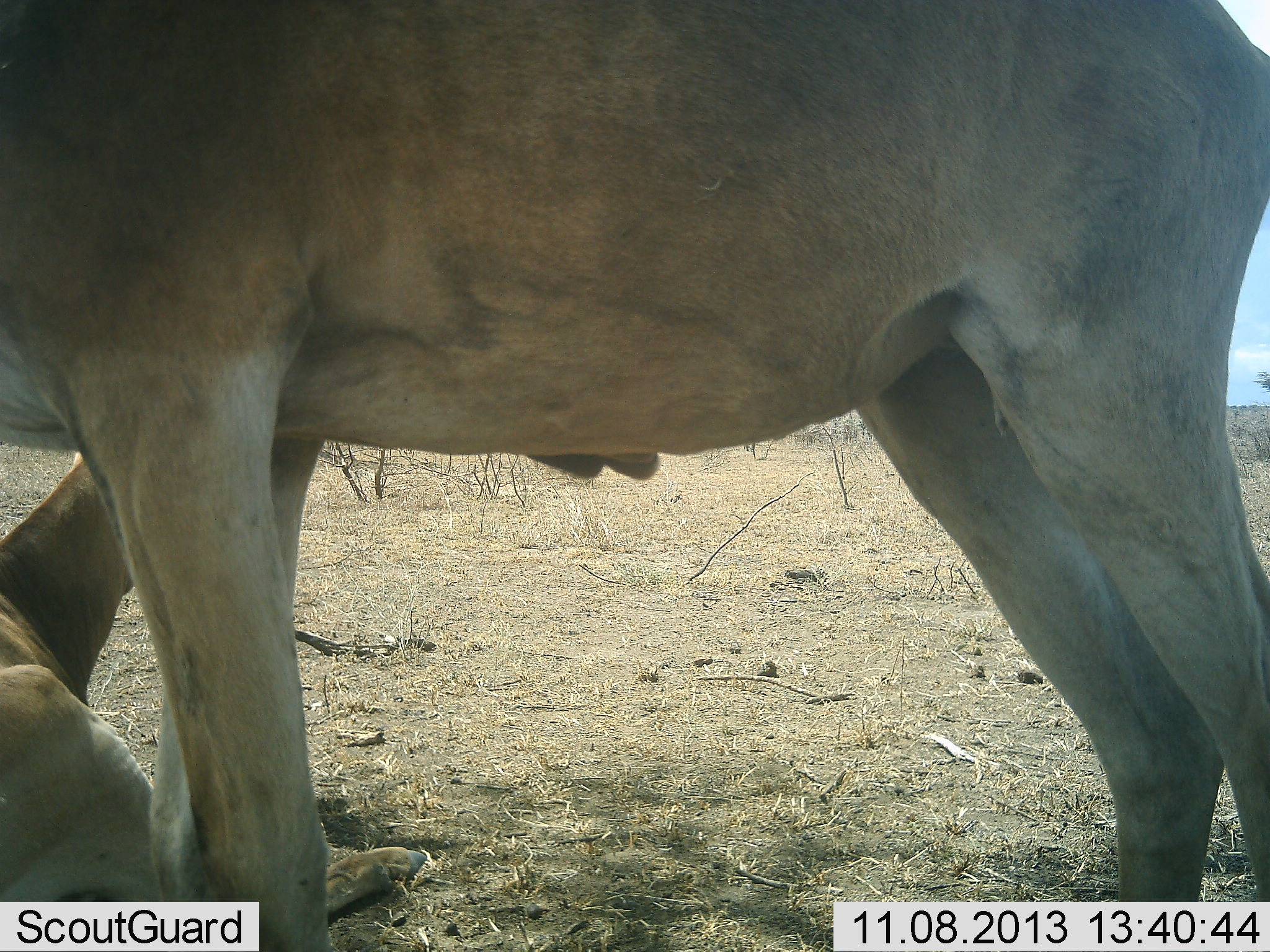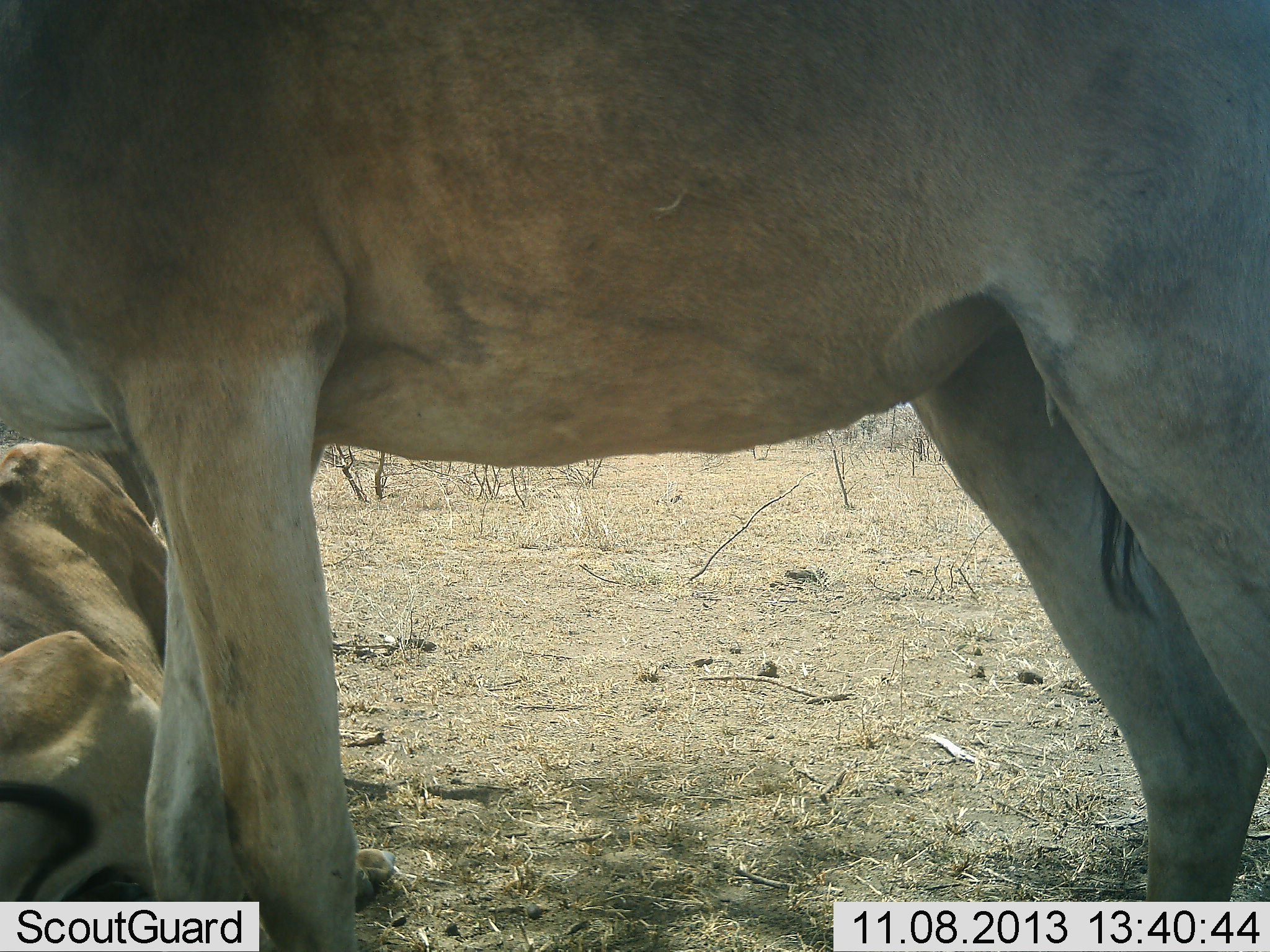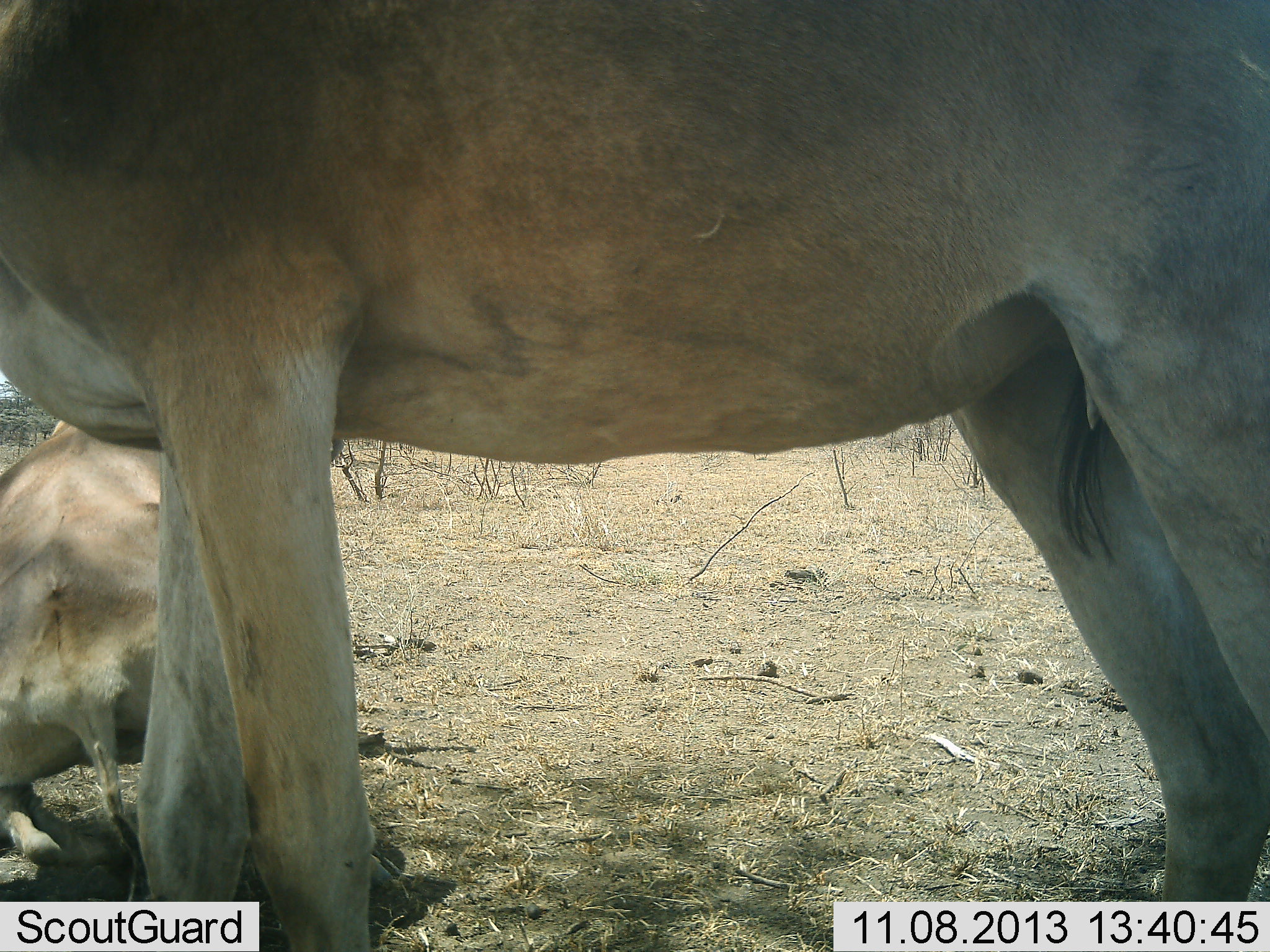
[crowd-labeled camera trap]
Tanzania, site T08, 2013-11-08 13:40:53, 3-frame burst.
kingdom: Animalia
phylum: Chordata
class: Mammalia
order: Artiodactyla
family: Bovidae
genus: Alcelaphus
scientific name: Alcelaphus buselaphus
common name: hartebeest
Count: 2.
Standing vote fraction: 94%.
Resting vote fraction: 88%.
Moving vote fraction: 19%.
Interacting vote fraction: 6%.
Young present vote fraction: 0%.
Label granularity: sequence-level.